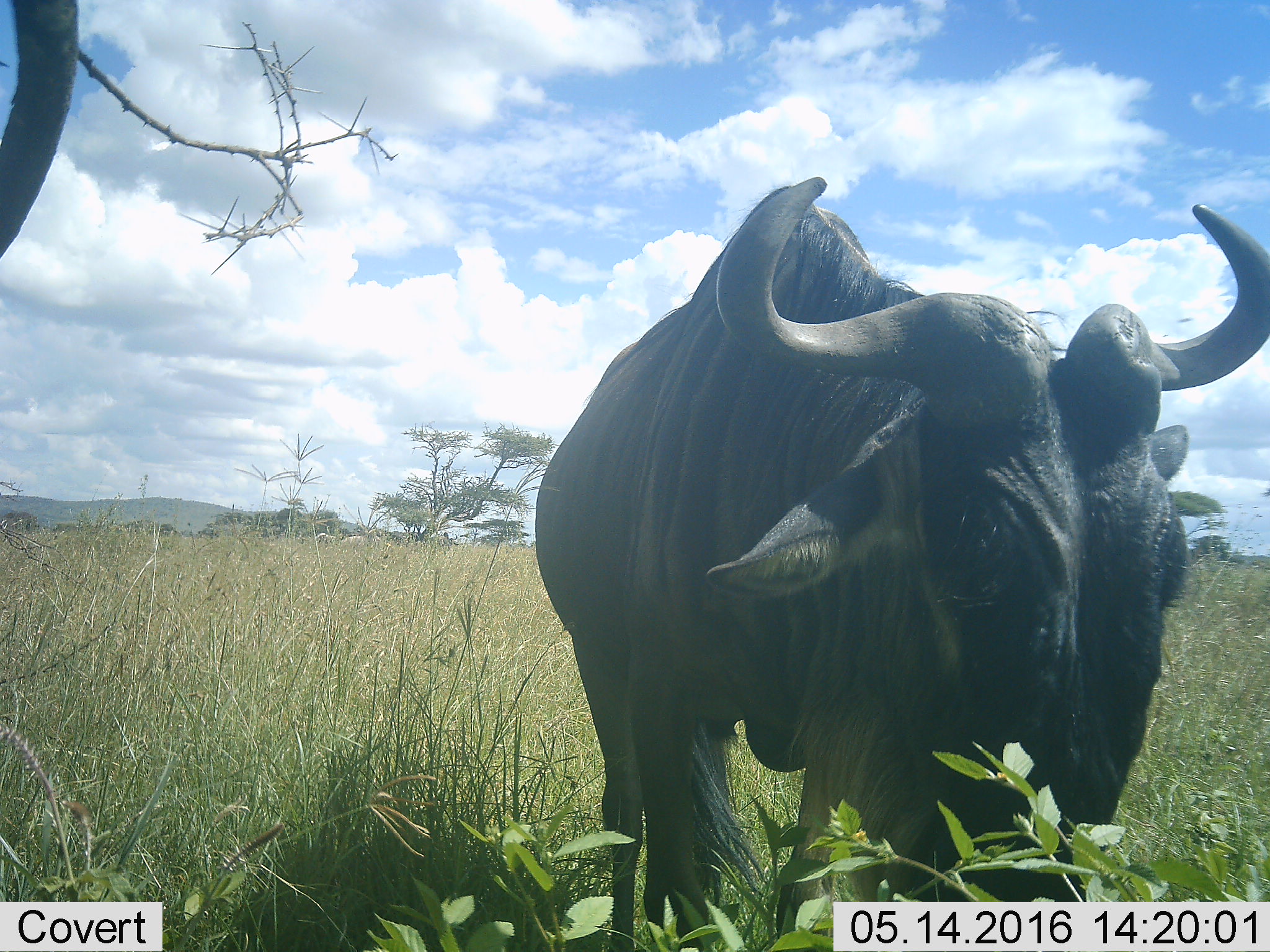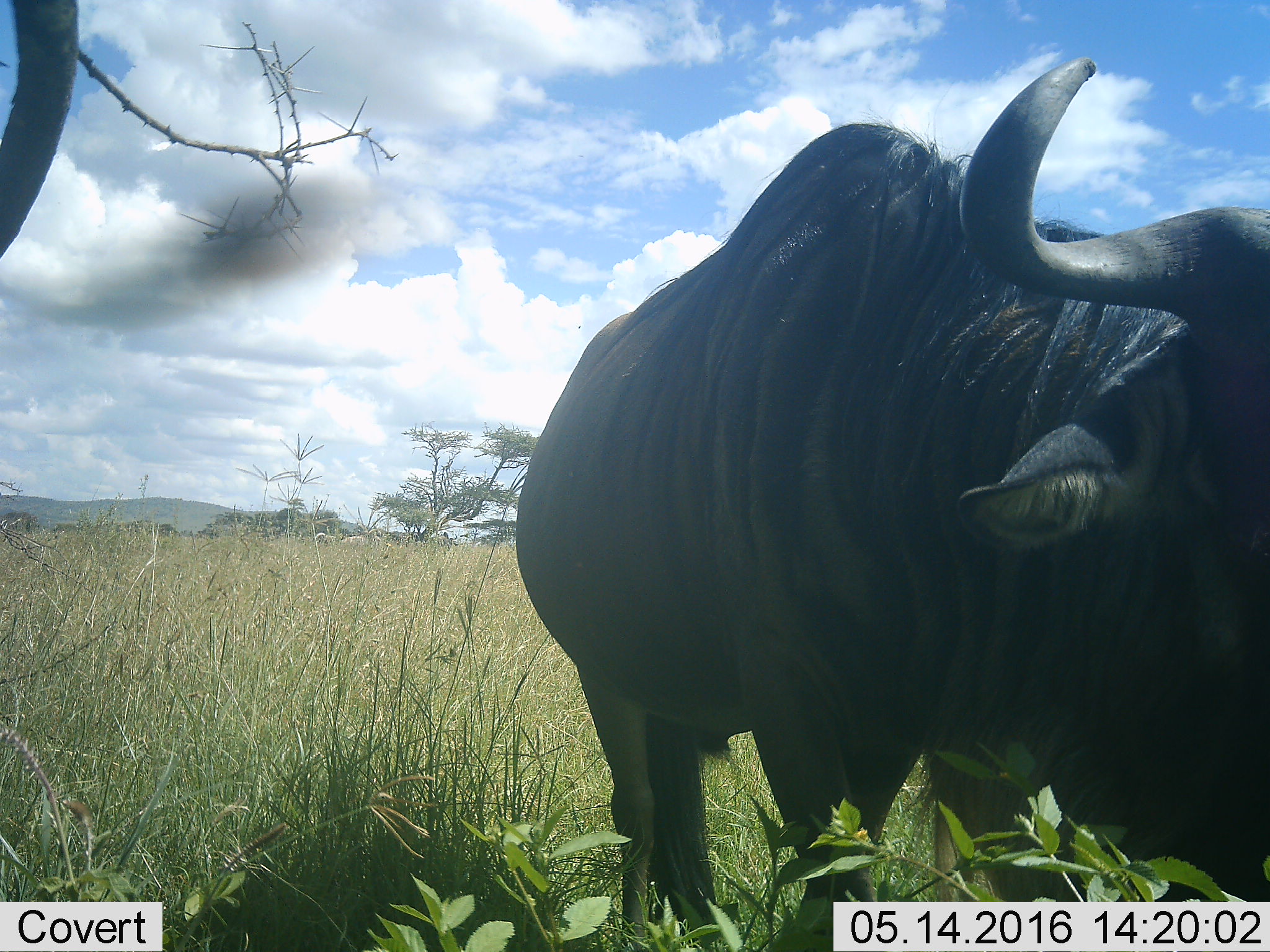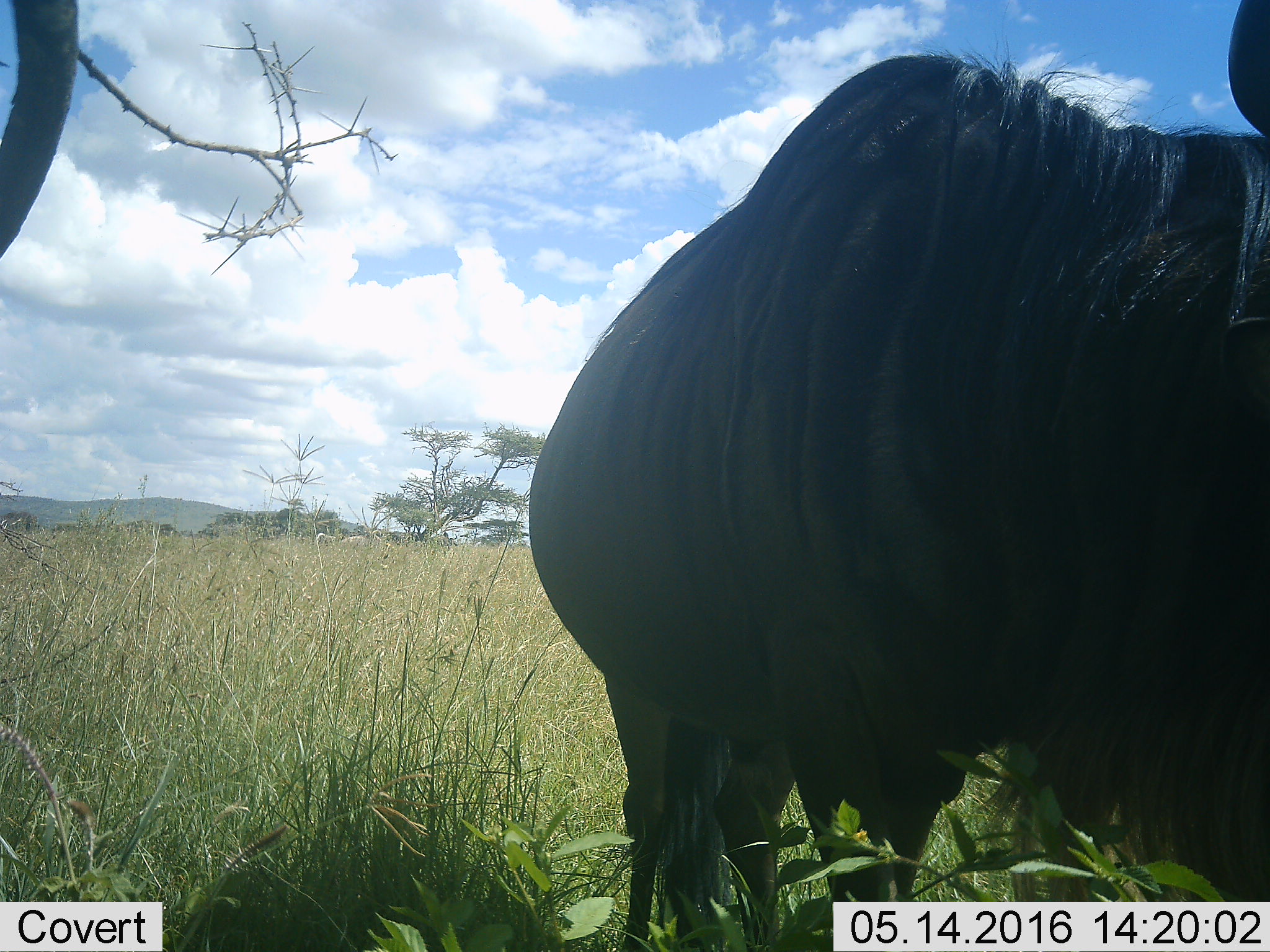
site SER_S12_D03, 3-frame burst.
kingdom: Animalia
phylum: Chordata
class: Mammalia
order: Artiodactyla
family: Bovidae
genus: Connochaetes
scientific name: Connochaetes taurinus taurinus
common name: blue wildebeest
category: wildebeestblue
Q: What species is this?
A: Wildebeestblue (blue wildebeest) (Connochaetes taurinus taurinus).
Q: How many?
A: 1.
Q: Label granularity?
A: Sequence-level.